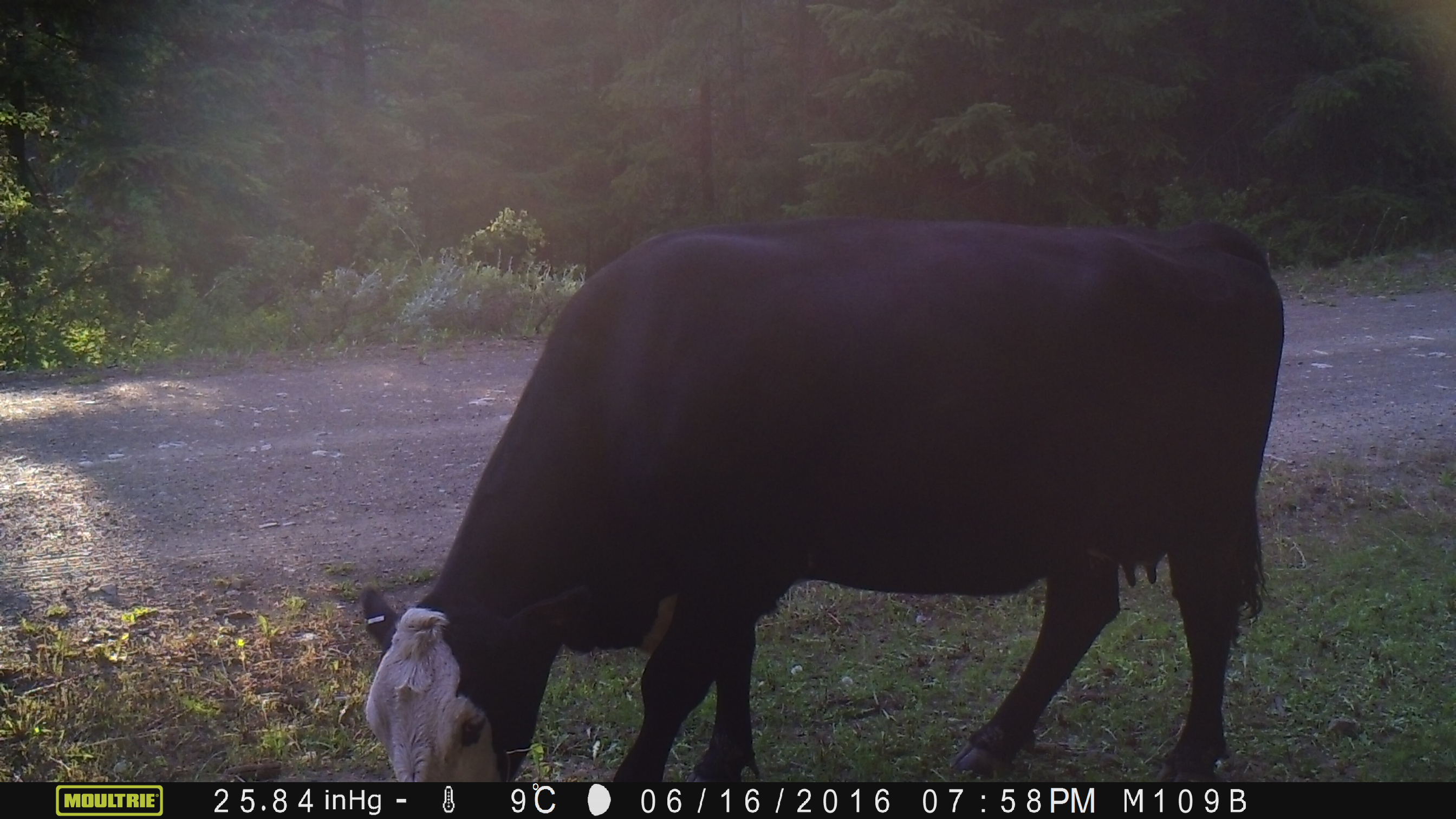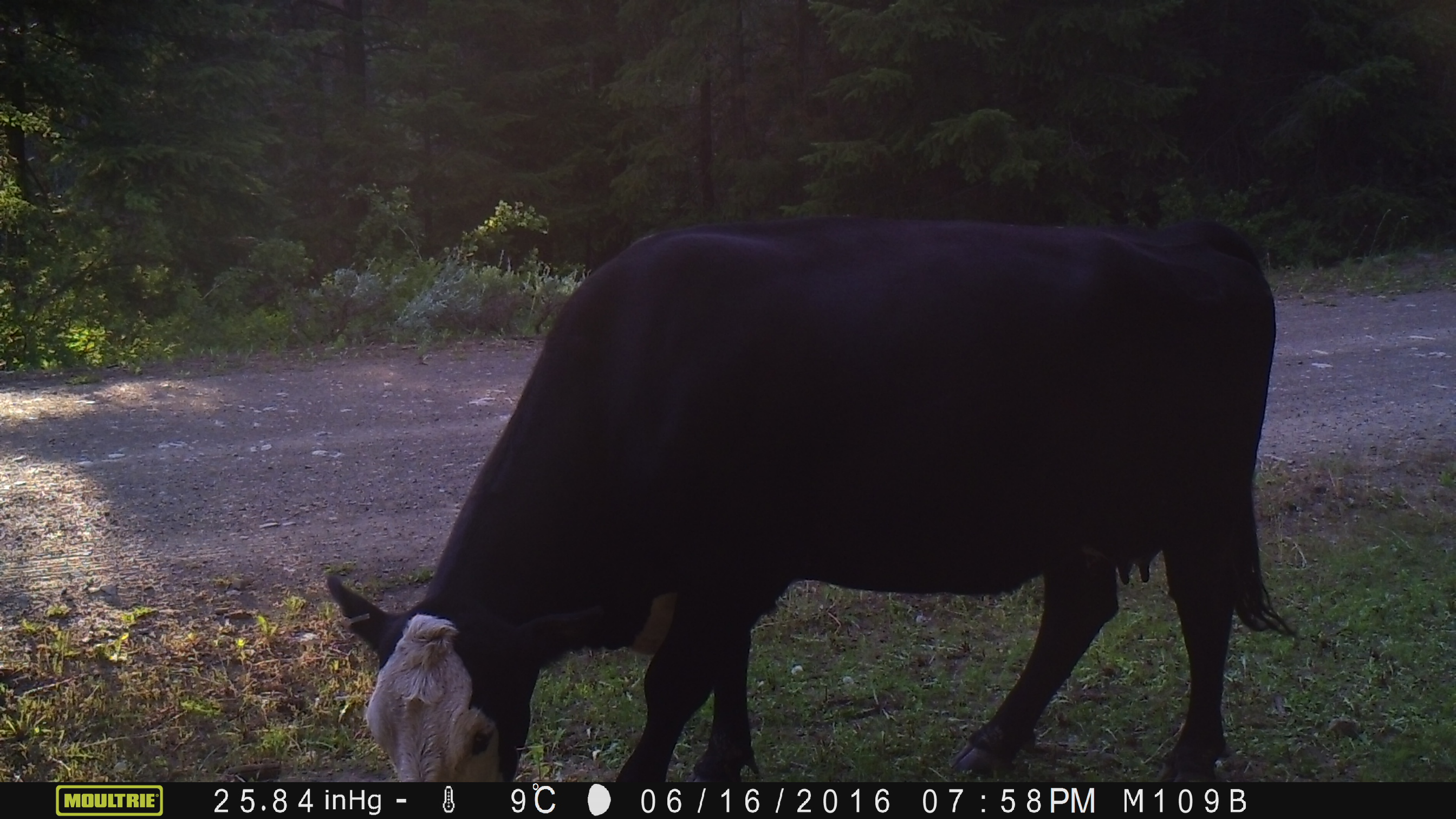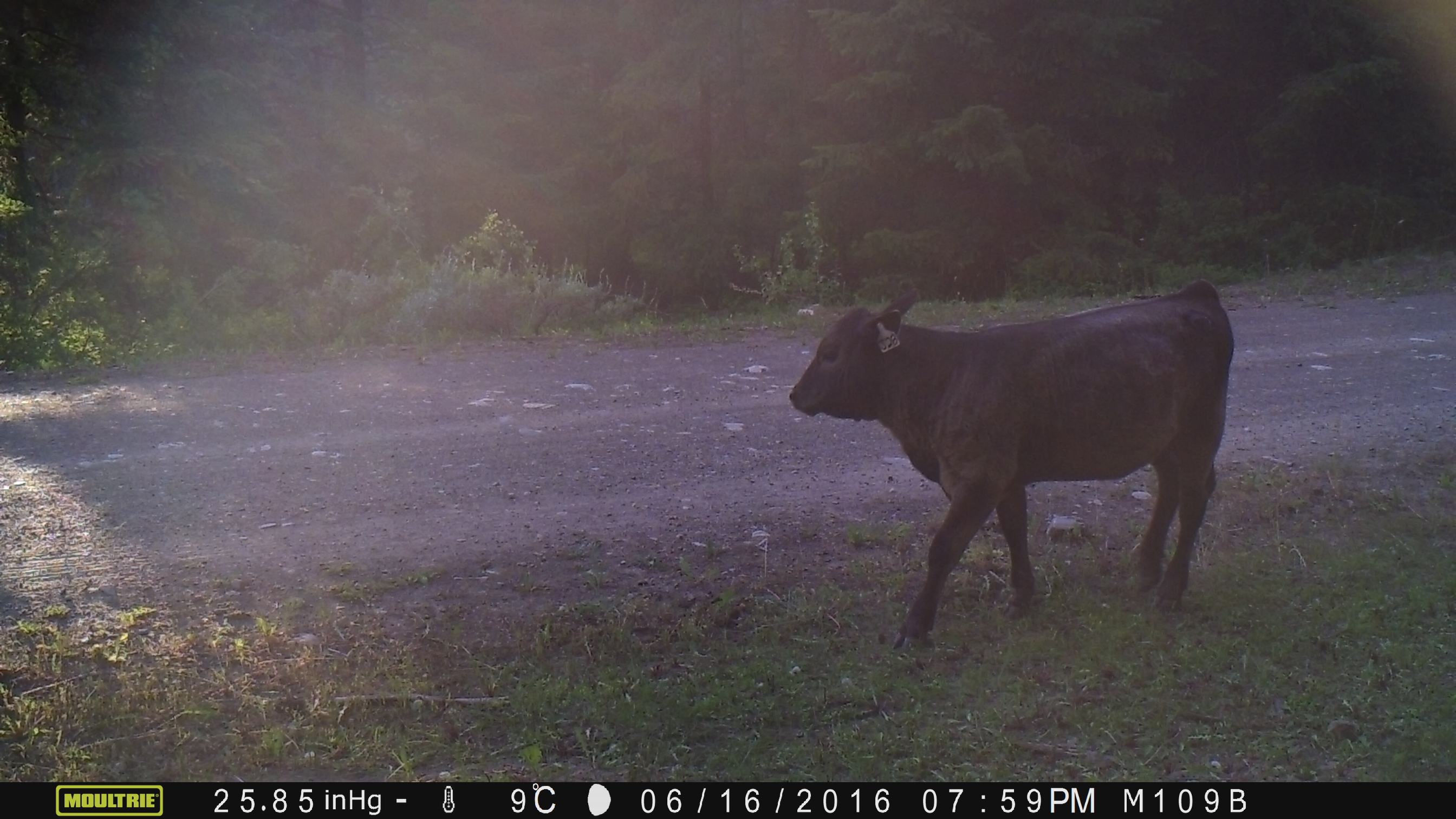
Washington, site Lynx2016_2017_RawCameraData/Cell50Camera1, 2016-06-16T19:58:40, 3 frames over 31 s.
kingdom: Animalia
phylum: Chordata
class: Mammalia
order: Artiodactyla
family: Bovidae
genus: Bos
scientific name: Bos taurus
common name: domestic cattle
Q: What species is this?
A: Domestic cattle (Bos taurus).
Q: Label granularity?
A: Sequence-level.